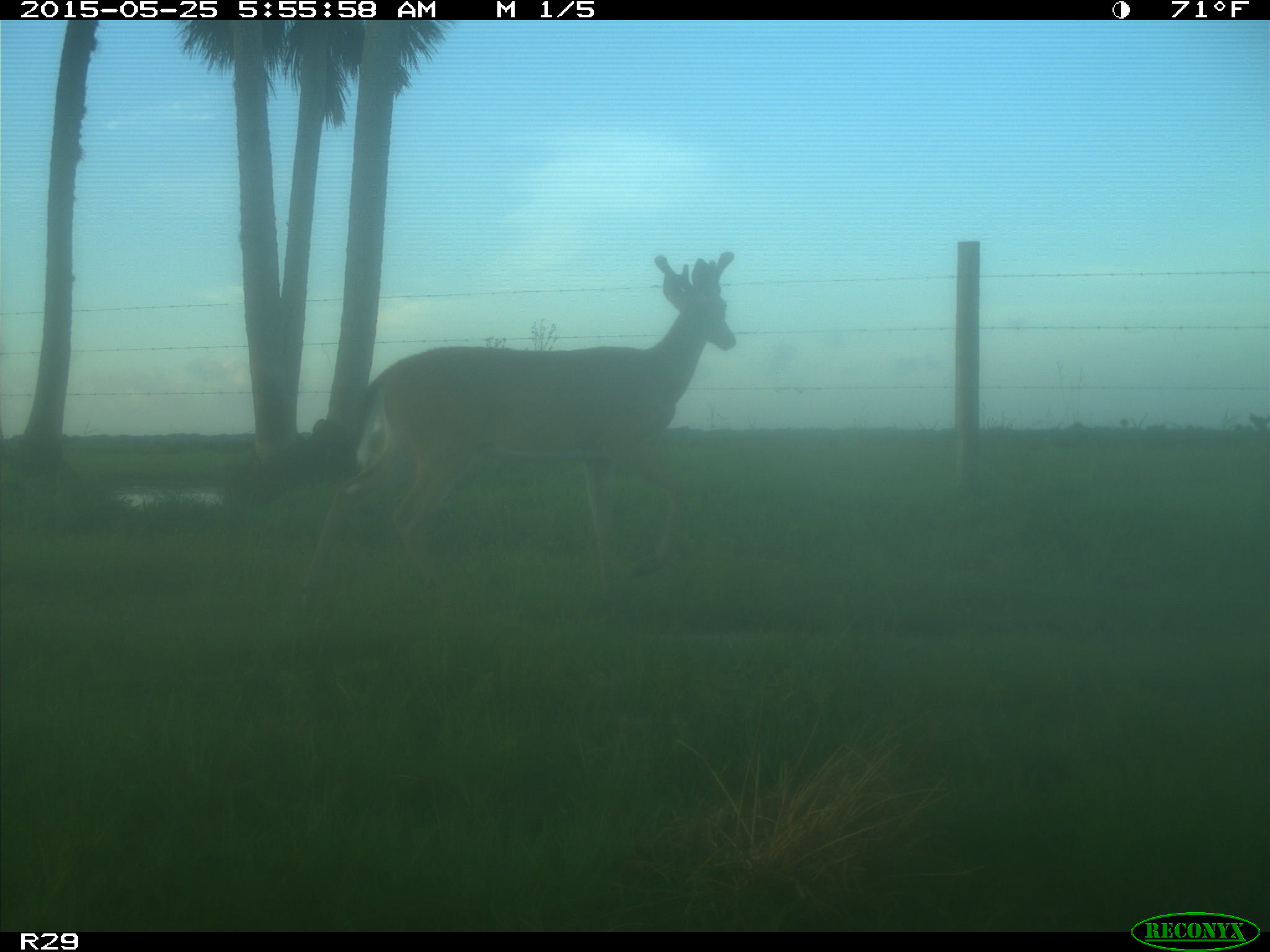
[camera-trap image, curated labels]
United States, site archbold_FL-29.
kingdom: Animalia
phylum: Chordata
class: Mammalia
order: Artiodactyla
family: Cervidae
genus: Odocoileus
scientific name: Odocoileus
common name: deer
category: unidentified deer